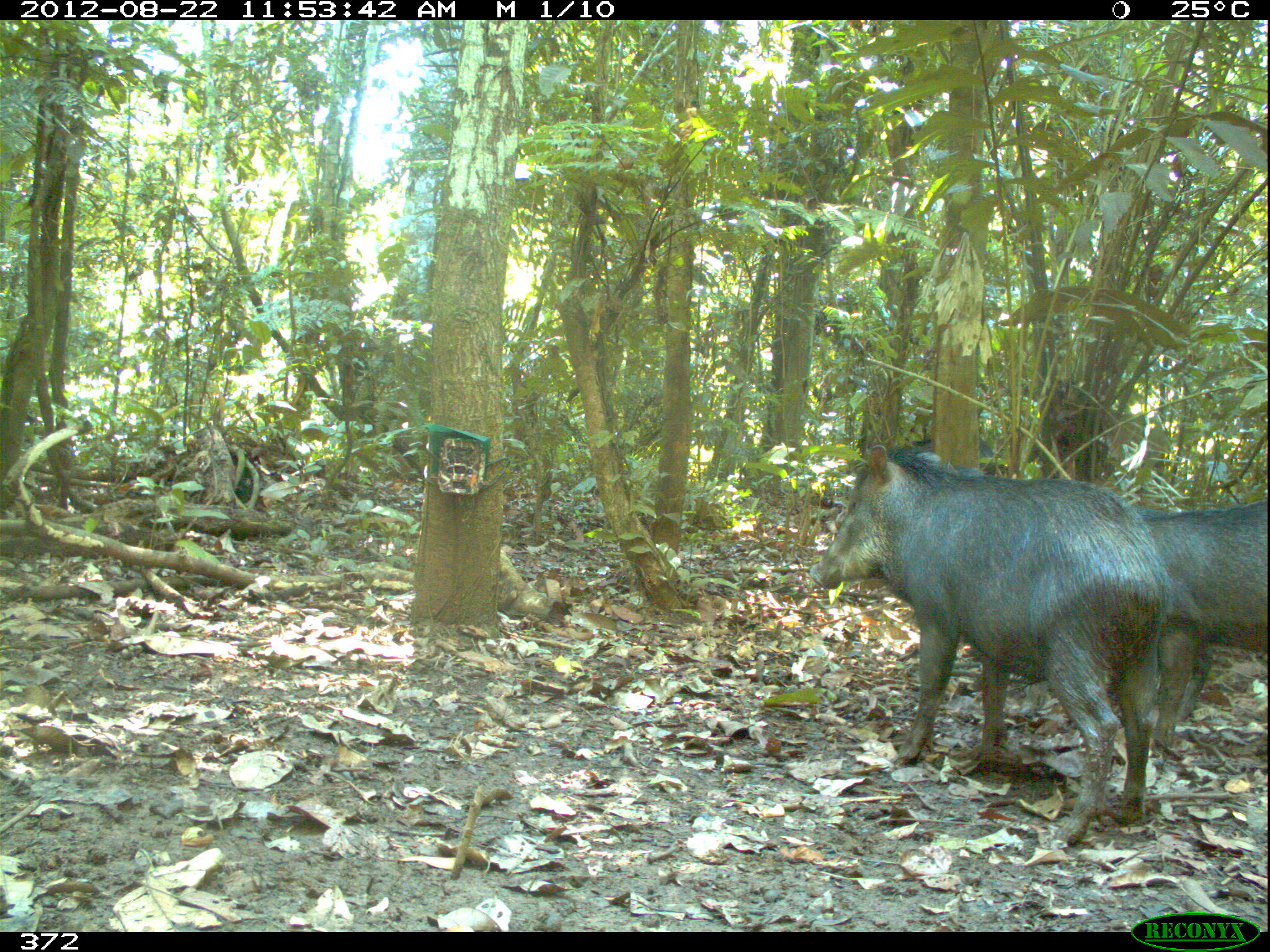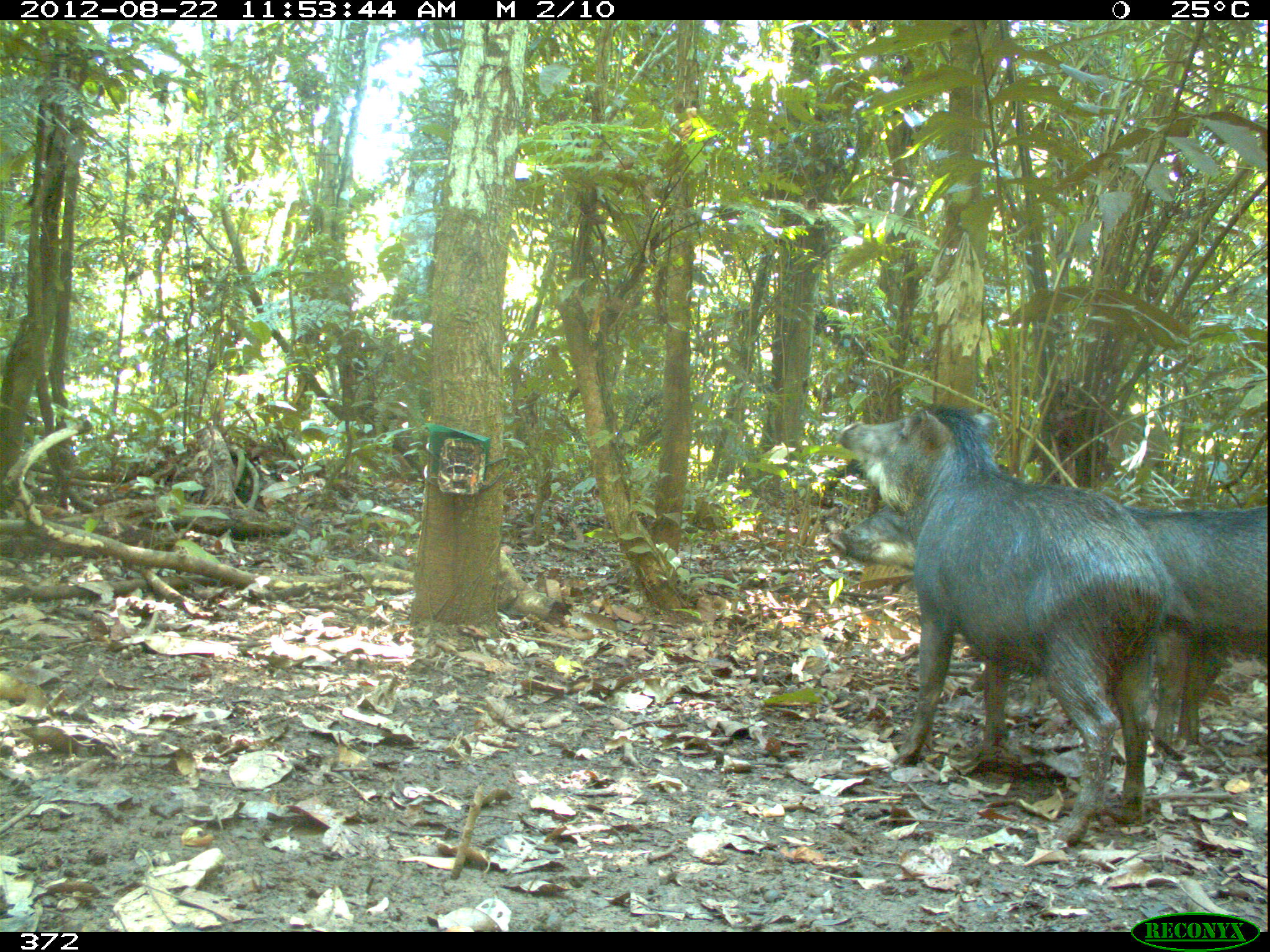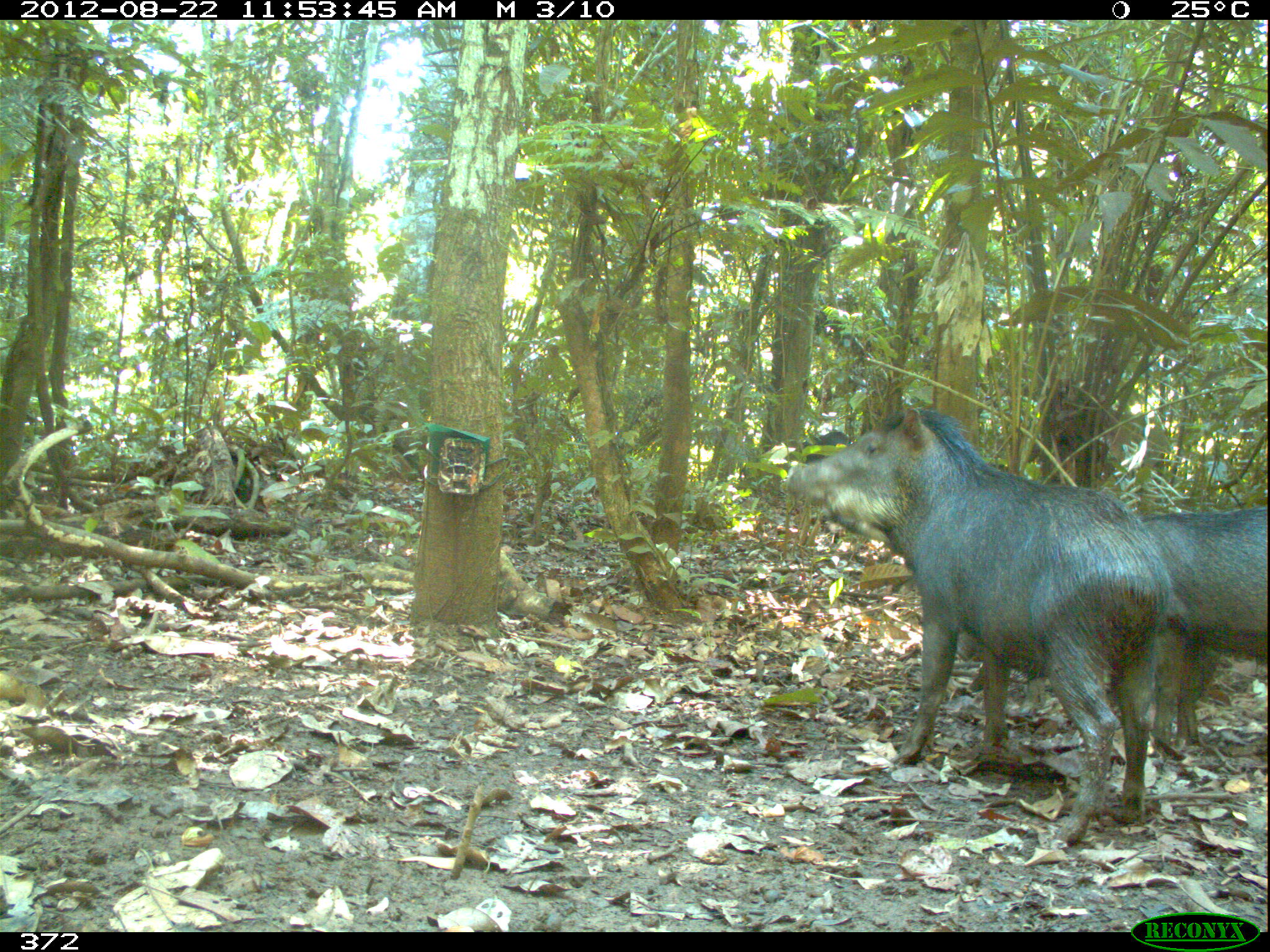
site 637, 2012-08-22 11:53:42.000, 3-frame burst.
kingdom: Animalia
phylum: Chordata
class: Mammalia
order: Artiodactyla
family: Tayassuidae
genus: Tayassu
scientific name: Tayassu pecari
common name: white-lipped peccary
Tayassu pecari (white-lipped peccary).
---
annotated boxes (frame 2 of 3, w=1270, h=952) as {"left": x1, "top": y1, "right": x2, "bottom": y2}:
tayassu pecari: {"left": 836, "top": 402, "right": 1176, "bottom": 845}; {"left": 822, "top": 463, "right": 1270, "bottom": 761}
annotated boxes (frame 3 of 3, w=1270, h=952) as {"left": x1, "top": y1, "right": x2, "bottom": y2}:
tayassu pecari: {"left": 779, "top": 402, "right": 1175, "bottom": 853}; {"left": 1128, "top": 502, "right": 1270, "bottom": 754}; {"left": 800, "top": 429, "right": 847, "bottom": 462}